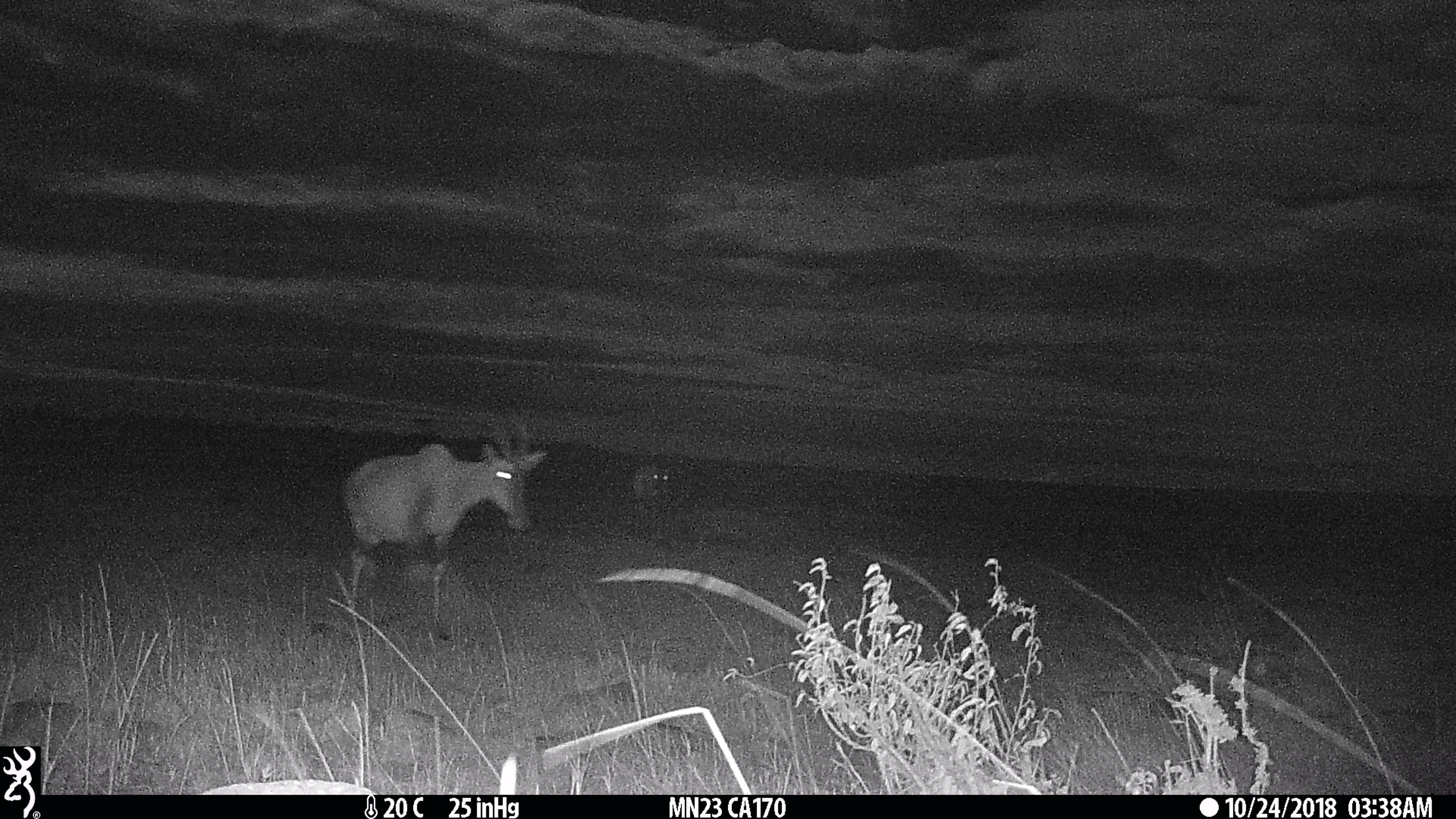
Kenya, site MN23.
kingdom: Animalia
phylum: Chordata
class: Mammalia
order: Artiodactyla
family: Bovidae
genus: Damaliscus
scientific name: Damaliscus lunatus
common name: topi